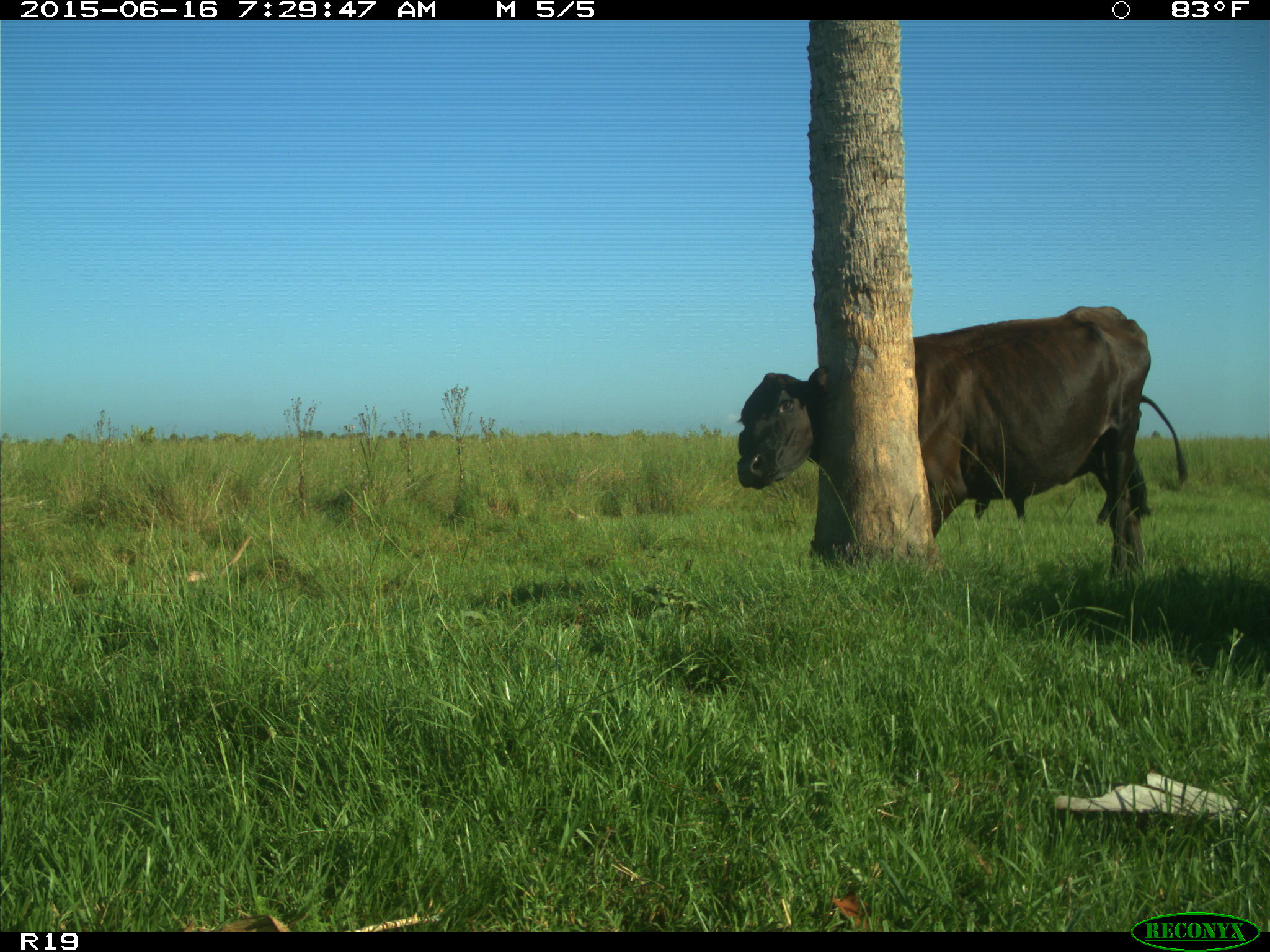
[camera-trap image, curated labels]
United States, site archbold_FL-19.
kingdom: Animalia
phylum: Chordata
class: Mammalia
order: Artiodactyla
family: Bovidae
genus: Bos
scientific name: Bos taurus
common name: domestic cow